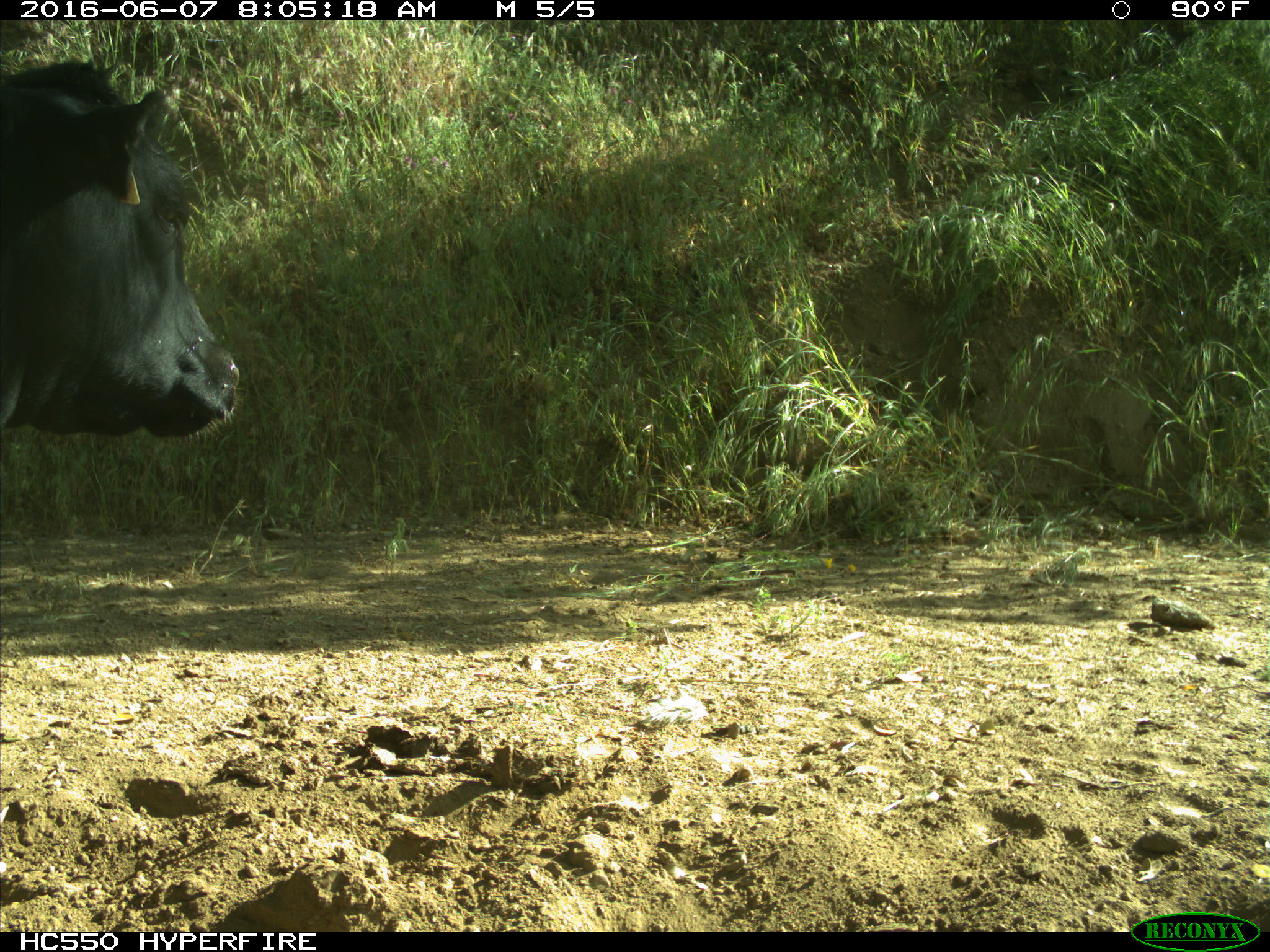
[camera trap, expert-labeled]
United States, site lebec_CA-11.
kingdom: Animalia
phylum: Chordata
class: Mammalia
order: Artiodactyla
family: Bovidae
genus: Bos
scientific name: Bos taurus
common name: domestic cow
Bos taurus (domestic cow).